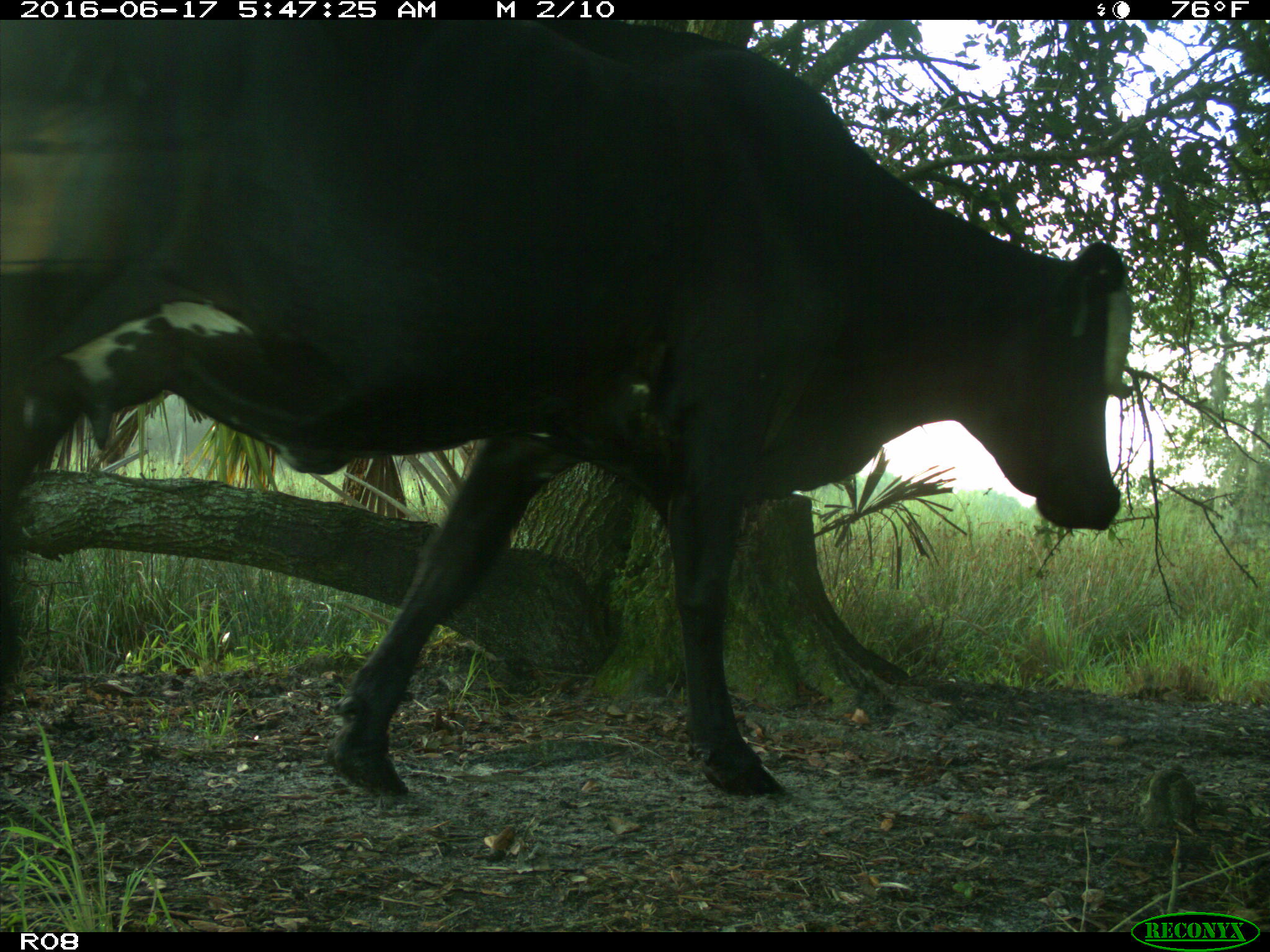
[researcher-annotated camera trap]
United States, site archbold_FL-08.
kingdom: Animalia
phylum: Chordata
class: Mammalia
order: Artiodactyla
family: Bovidae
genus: Bos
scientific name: Bos taurus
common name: domestic cow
Bos taurus (domestic cow).